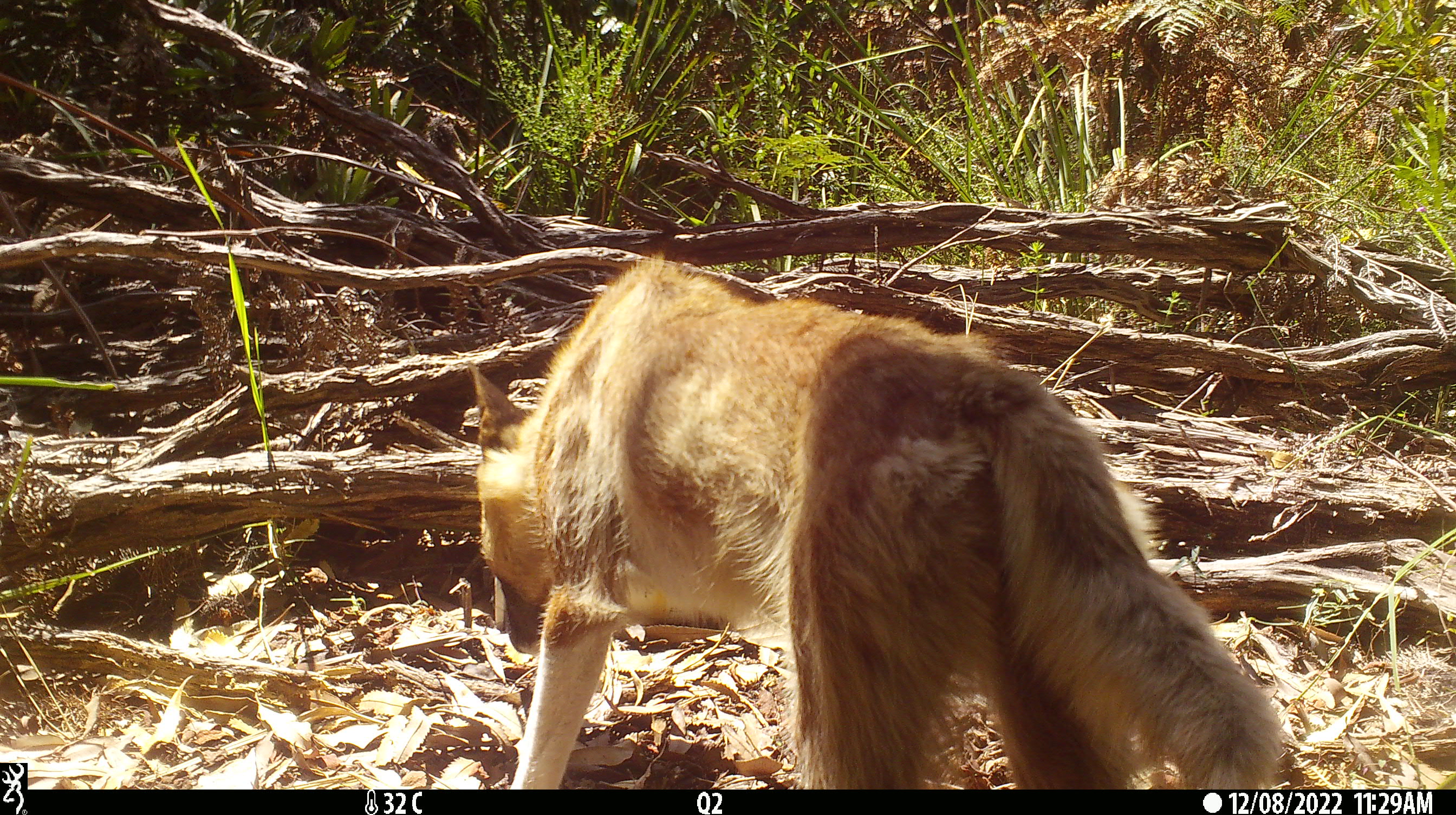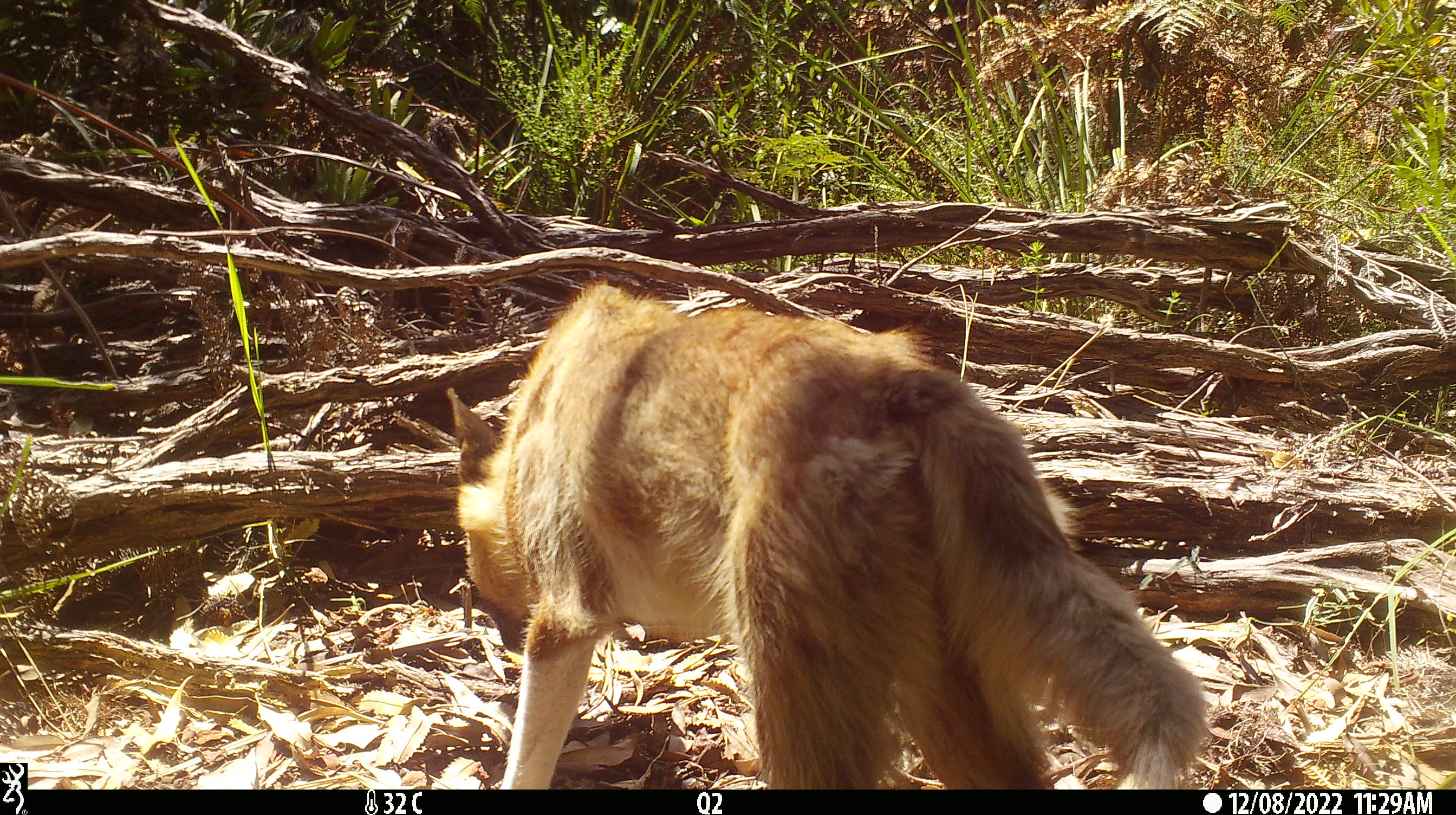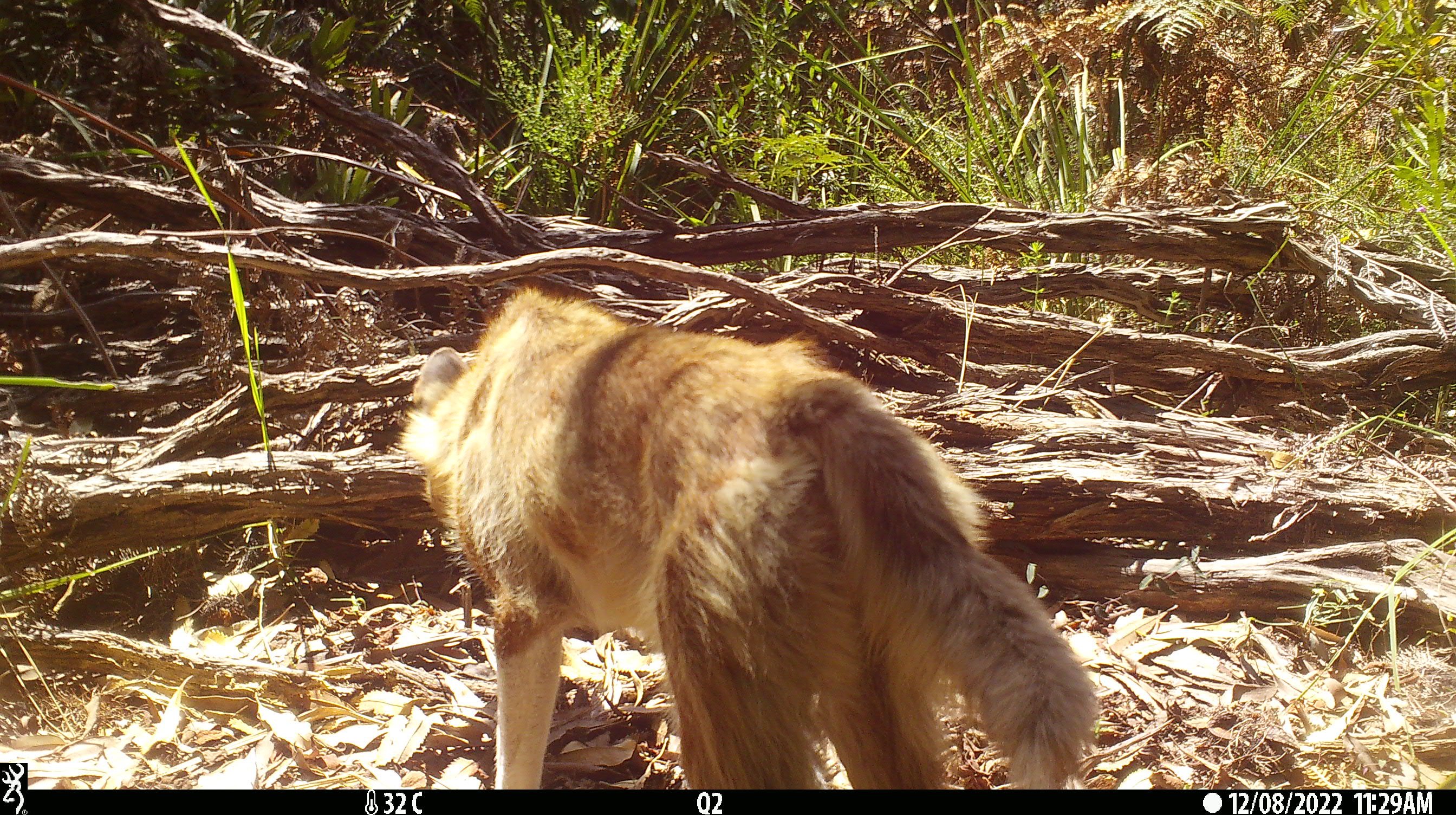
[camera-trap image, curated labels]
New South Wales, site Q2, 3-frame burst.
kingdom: Animalia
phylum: Chordata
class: Mammalia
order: Carnivora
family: Canidae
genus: Canis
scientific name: Canis familiaris dingo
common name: dingo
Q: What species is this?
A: Dingo (Canis familiaris dingo).